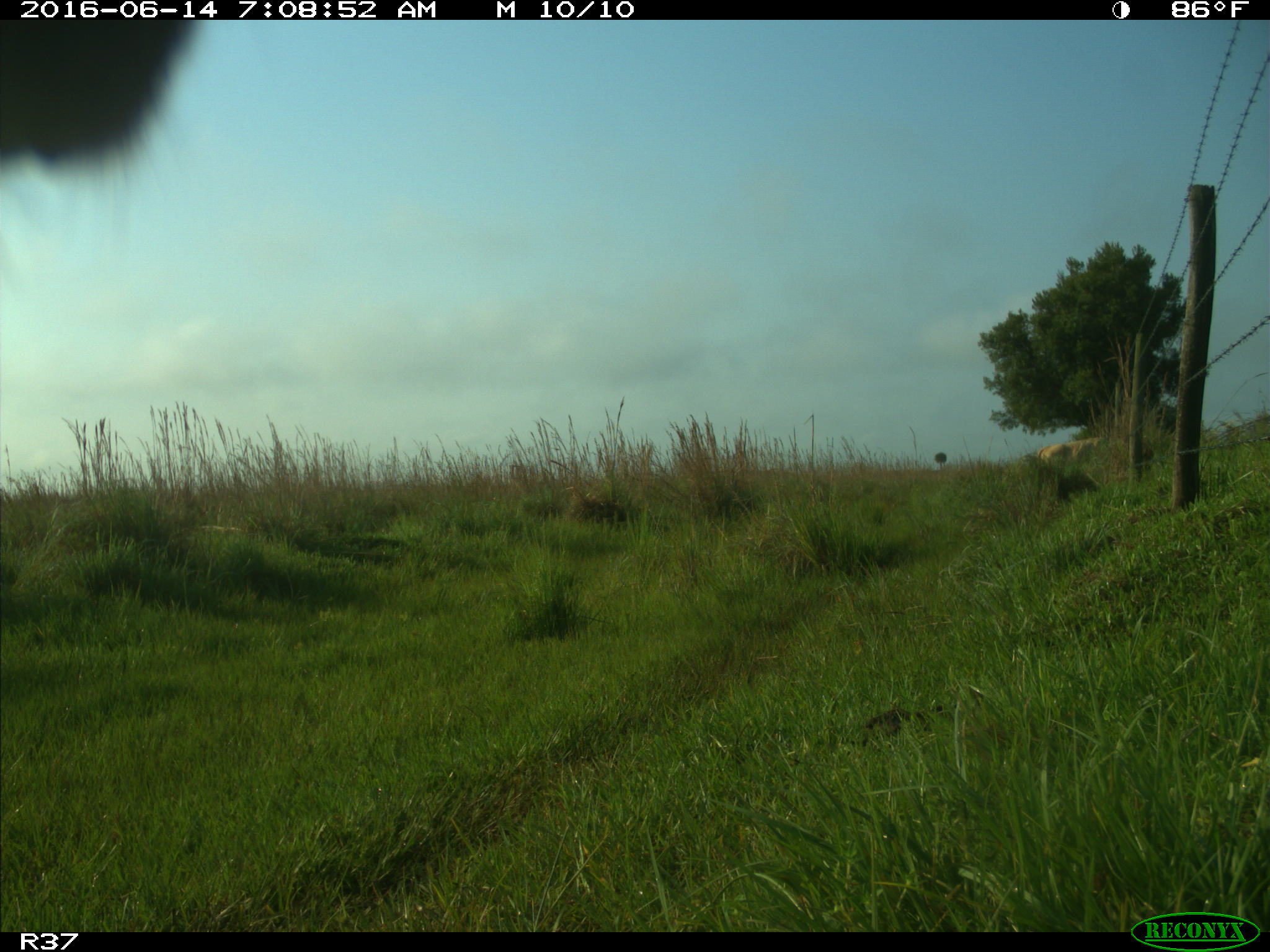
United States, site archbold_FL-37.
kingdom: Animalia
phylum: Chordata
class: Mammalia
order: Artiodactyla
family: Bovidae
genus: Bos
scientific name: Bos taurus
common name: domestic cow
Bos taurus (domestic cow).